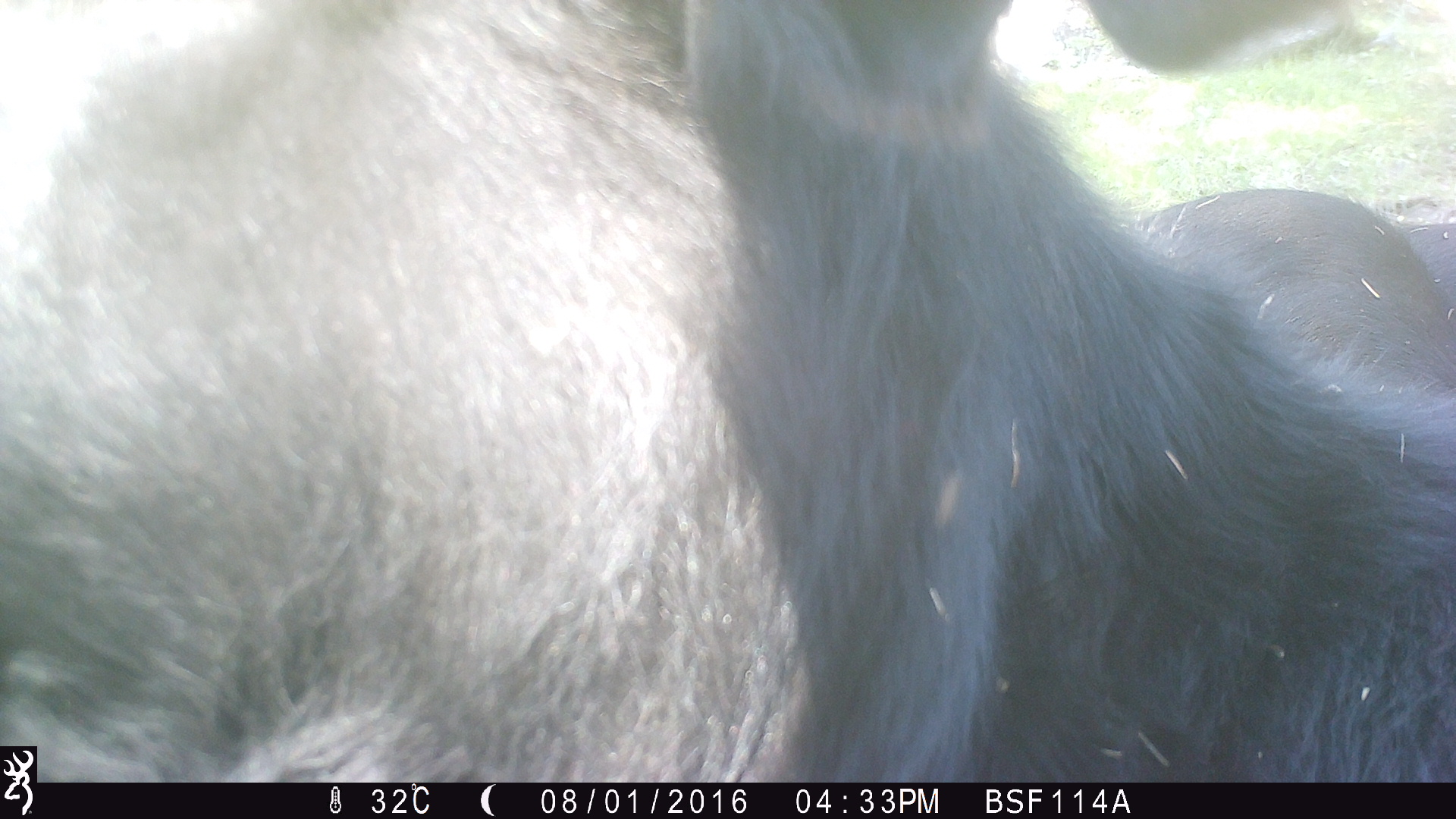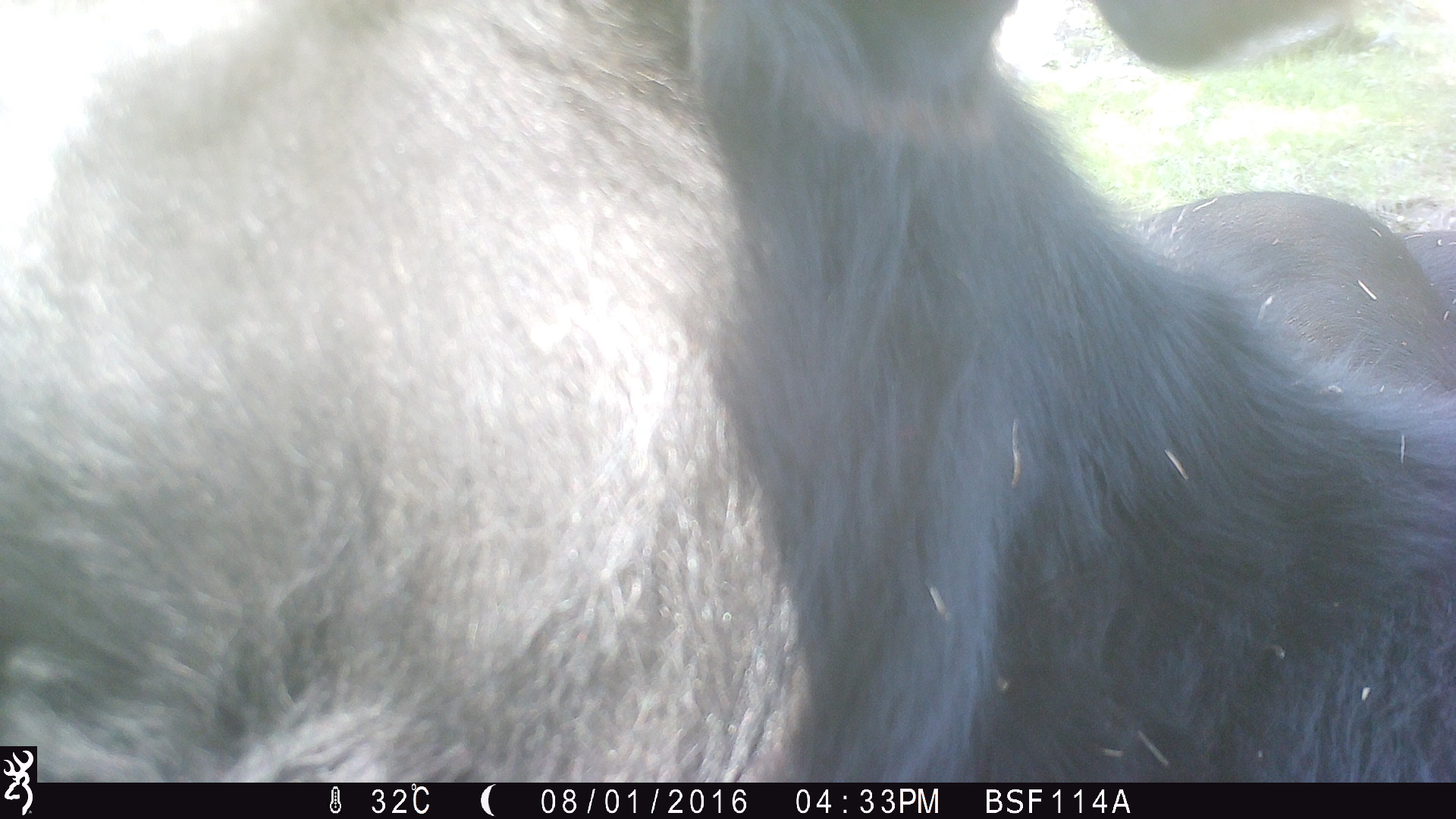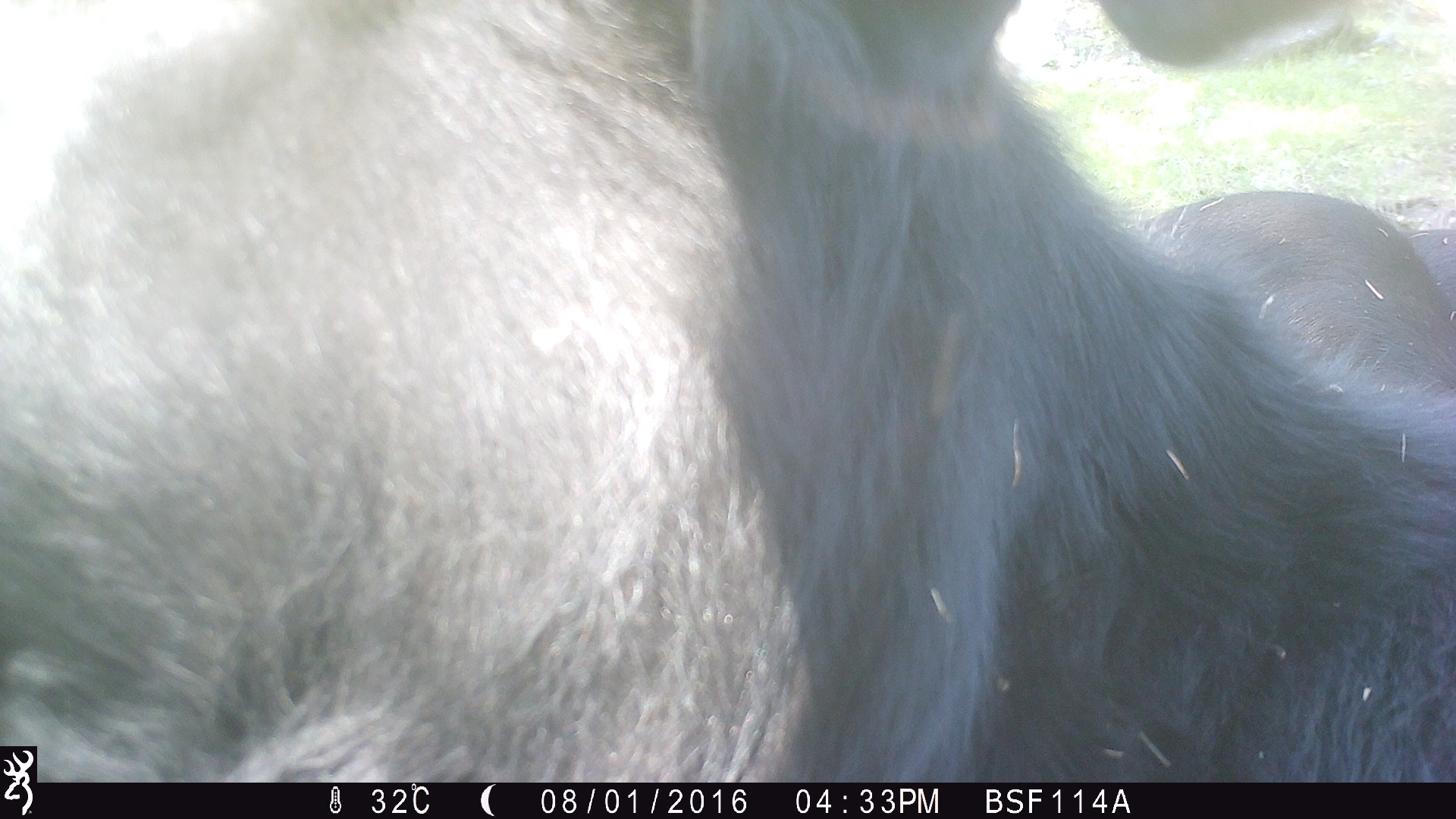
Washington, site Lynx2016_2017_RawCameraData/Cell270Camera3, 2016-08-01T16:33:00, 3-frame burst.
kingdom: Animalia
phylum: Chordata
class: Mammalia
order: Artiodactyla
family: Bovidae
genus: Bos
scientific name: Bos taurus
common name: domestic cattle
Domestic cattle (Bos taurus). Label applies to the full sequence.